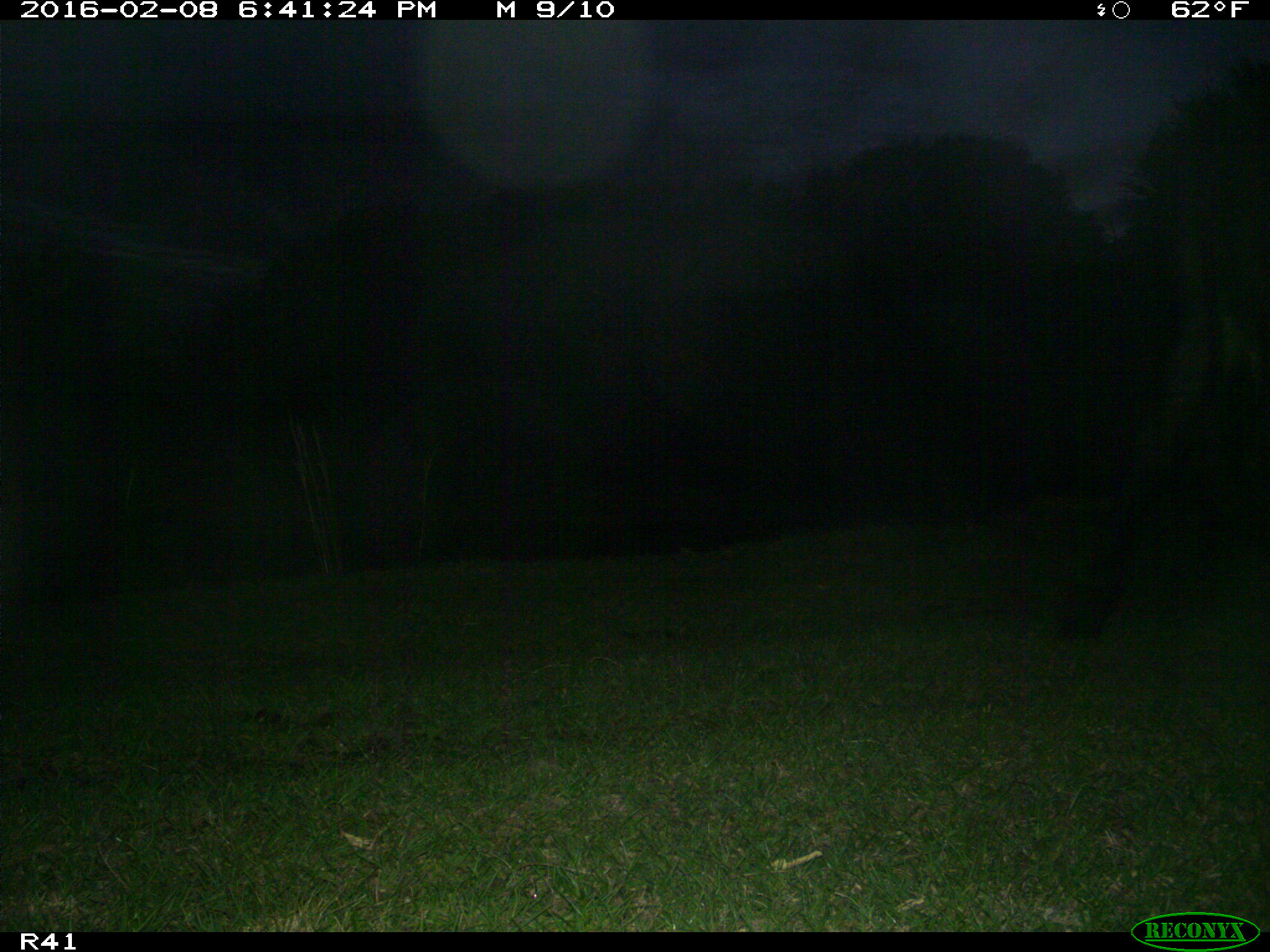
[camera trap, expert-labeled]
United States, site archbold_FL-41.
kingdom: Animalia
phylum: Chordata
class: Mammalia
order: Artiodactyla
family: Bovidae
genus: Bos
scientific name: Bos taurus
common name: domestic cow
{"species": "Bos taurus (domestic cow)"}